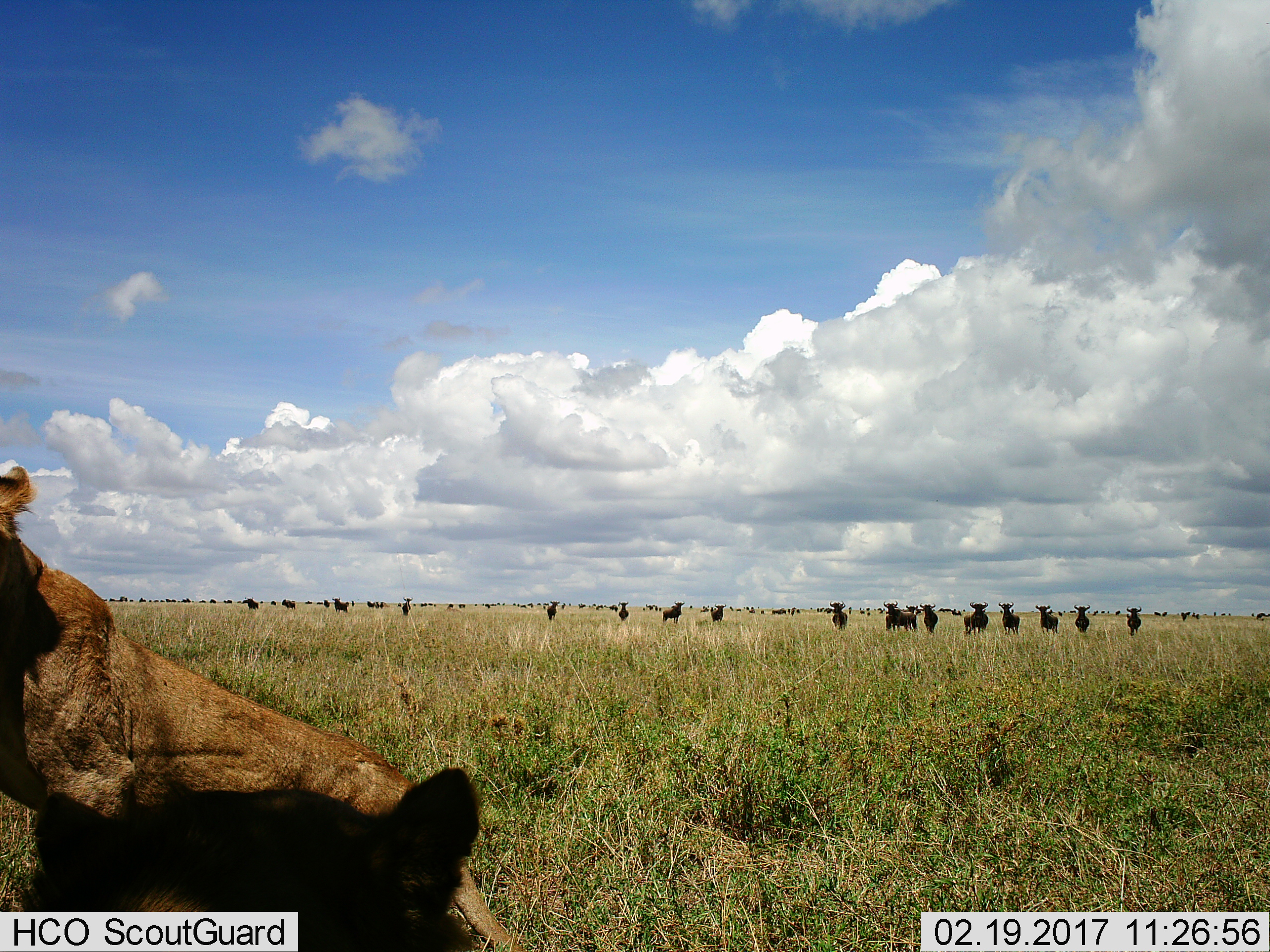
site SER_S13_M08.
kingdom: Animalia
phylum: Chordata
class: Mammalia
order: Carnivora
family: Felidae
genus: Panthera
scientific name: Panthera leo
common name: lion female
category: lionfemale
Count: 2.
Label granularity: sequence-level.